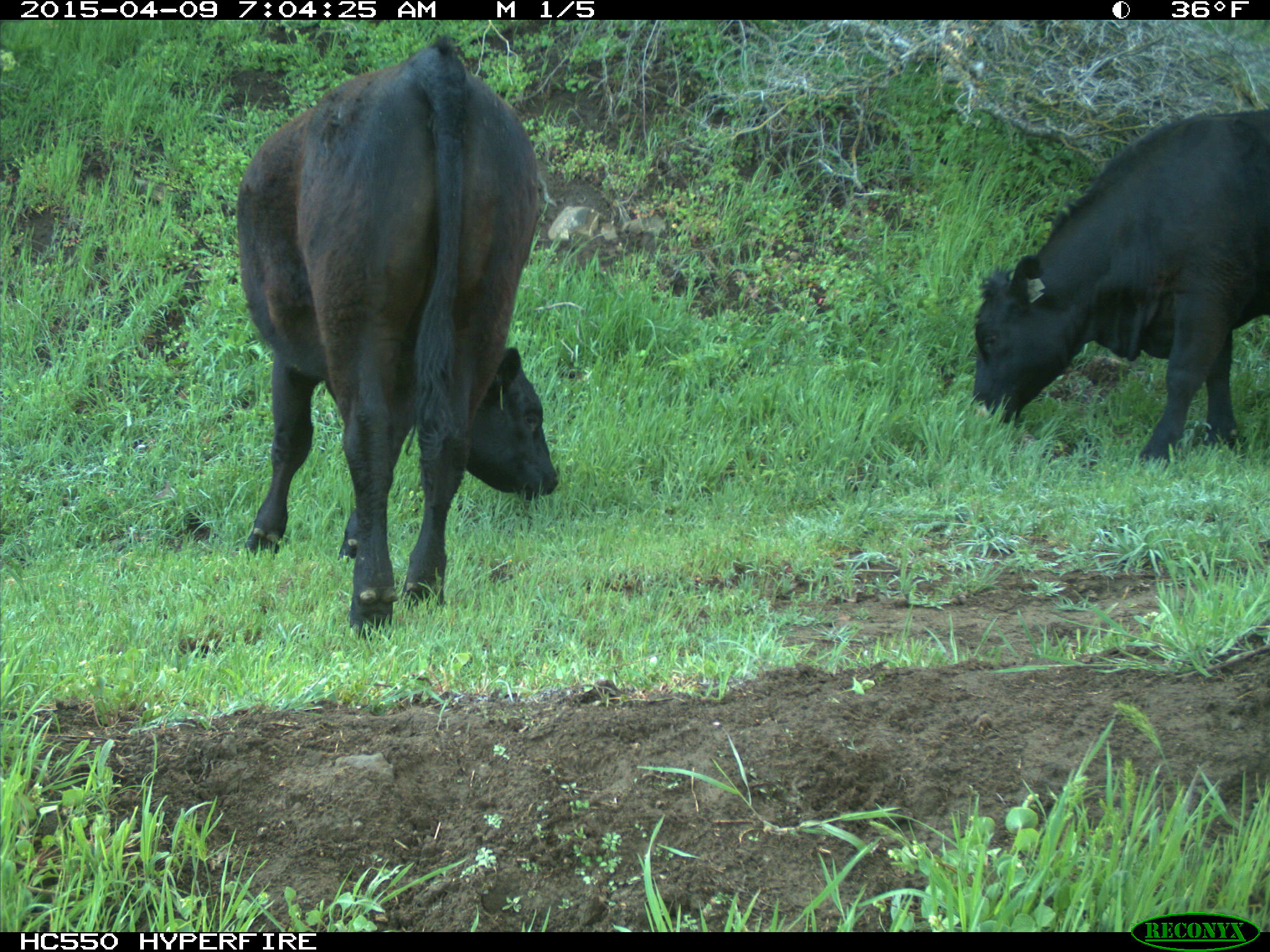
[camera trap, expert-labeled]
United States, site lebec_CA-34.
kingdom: Animalia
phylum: Chordata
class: Mammalia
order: Artiodactyla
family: Bovidae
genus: Bos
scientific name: Bos taurus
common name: domestic cow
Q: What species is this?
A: Bos taurus (domestic cow).